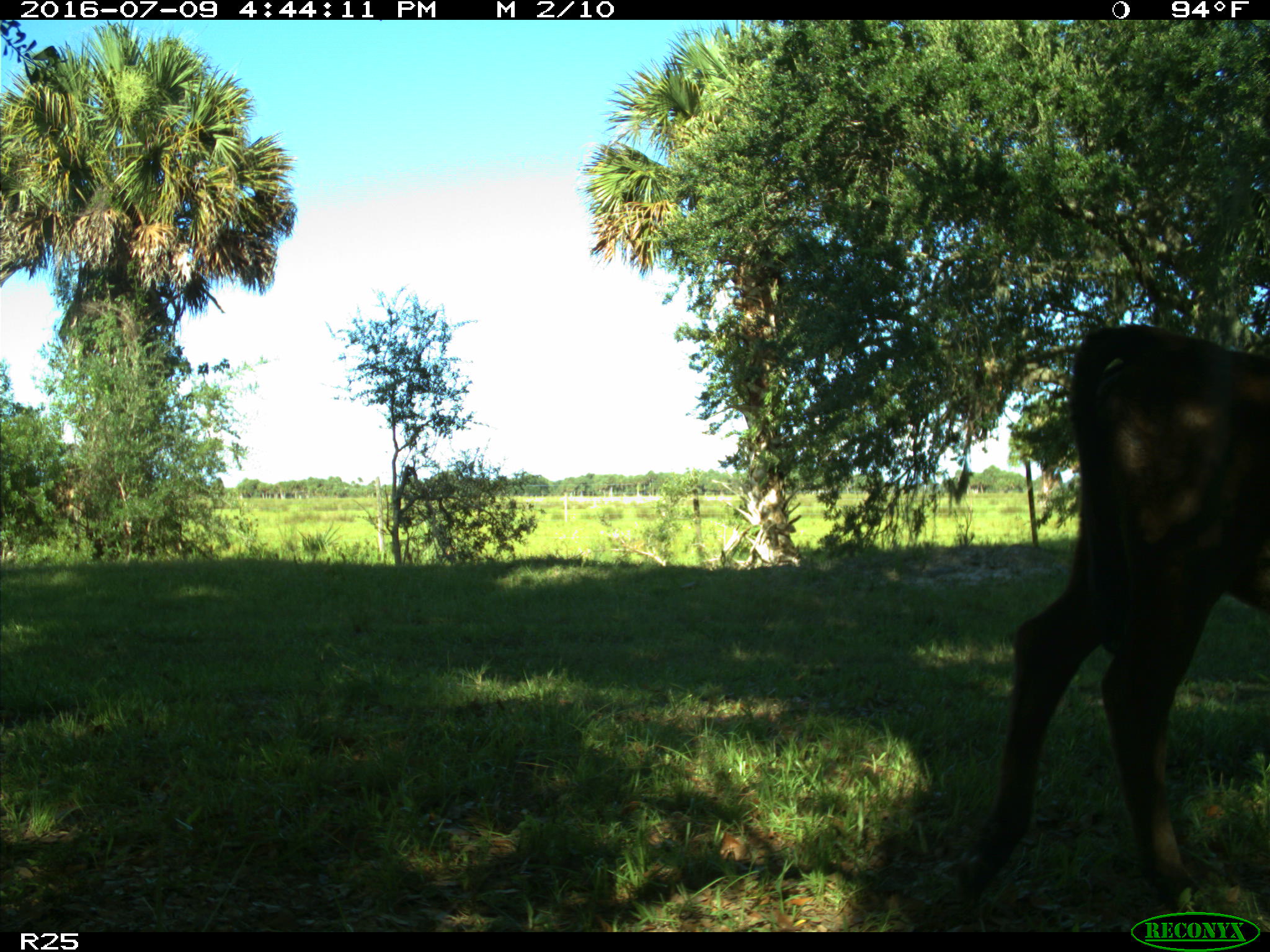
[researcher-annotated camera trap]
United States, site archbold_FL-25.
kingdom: Animalia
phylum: Chordata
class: Mammalia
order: Artiodactyla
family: Bovidae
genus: Bos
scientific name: Bos taurus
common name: domestic cow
Bos taurus (domestic cow).